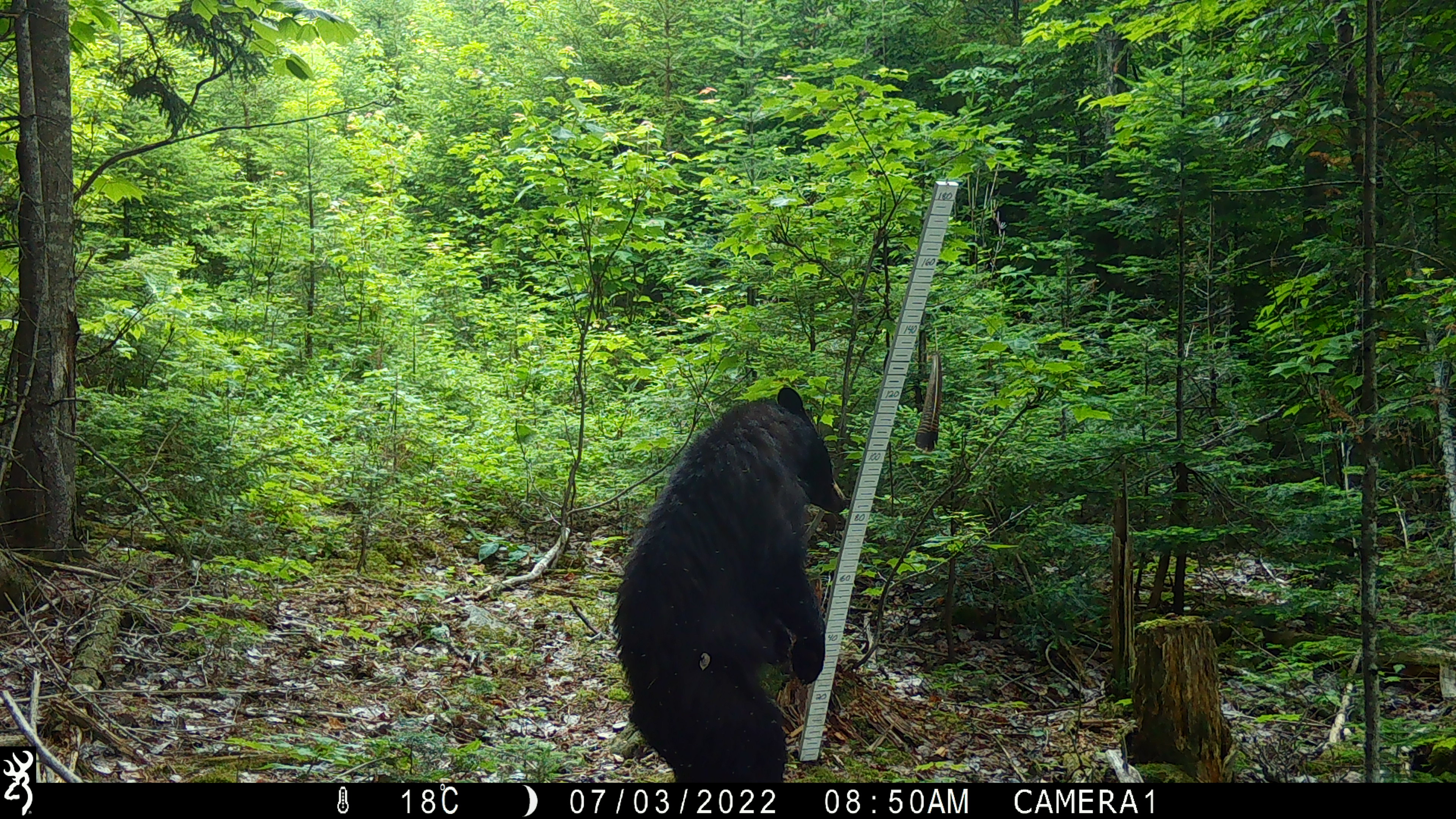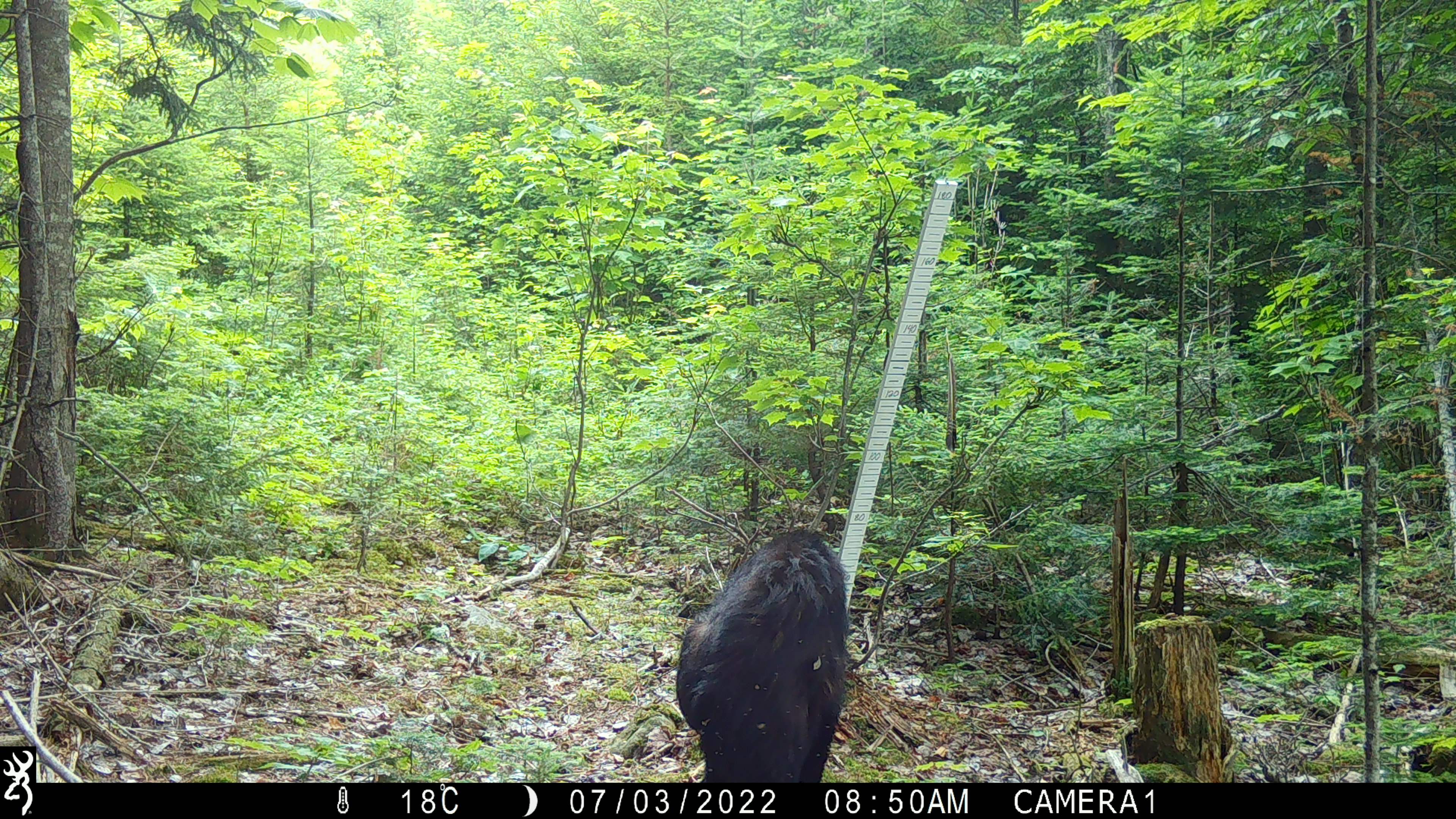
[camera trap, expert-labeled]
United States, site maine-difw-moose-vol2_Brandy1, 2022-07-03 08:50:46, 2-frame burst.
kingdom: Animalia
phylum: Chordata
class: Mammalia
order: Carnivora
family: Ursidae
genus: Ursus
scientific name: Ursus americanus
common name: black bear